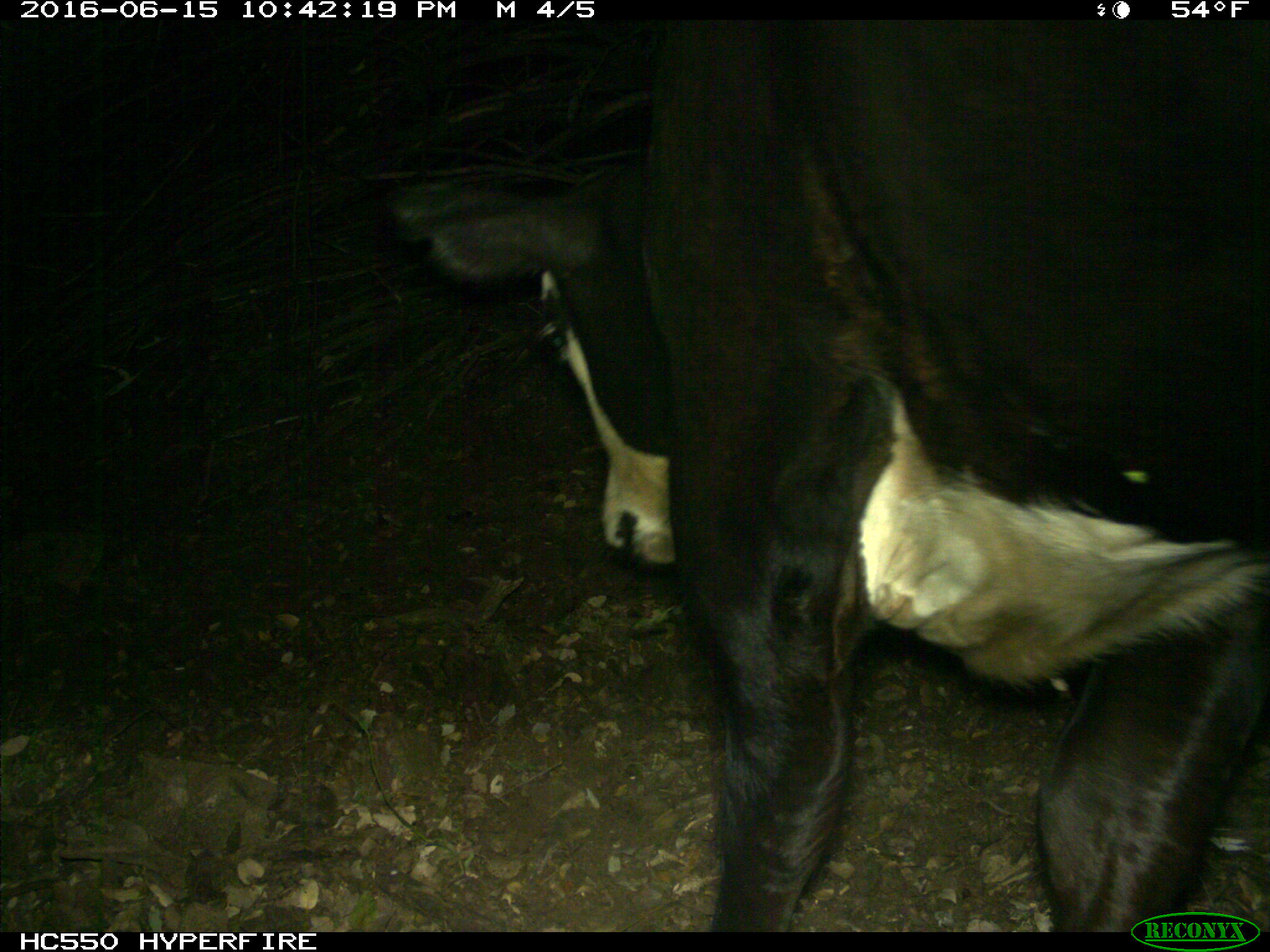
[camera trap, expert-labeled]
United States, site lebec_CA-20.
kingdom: Animalia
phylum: Chordata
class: Mammalia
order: Artiodactyla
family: Bovidae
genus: Bos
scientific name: Bos taurus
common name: domestic cow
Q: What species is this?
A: Bos taurus (domestic cow).